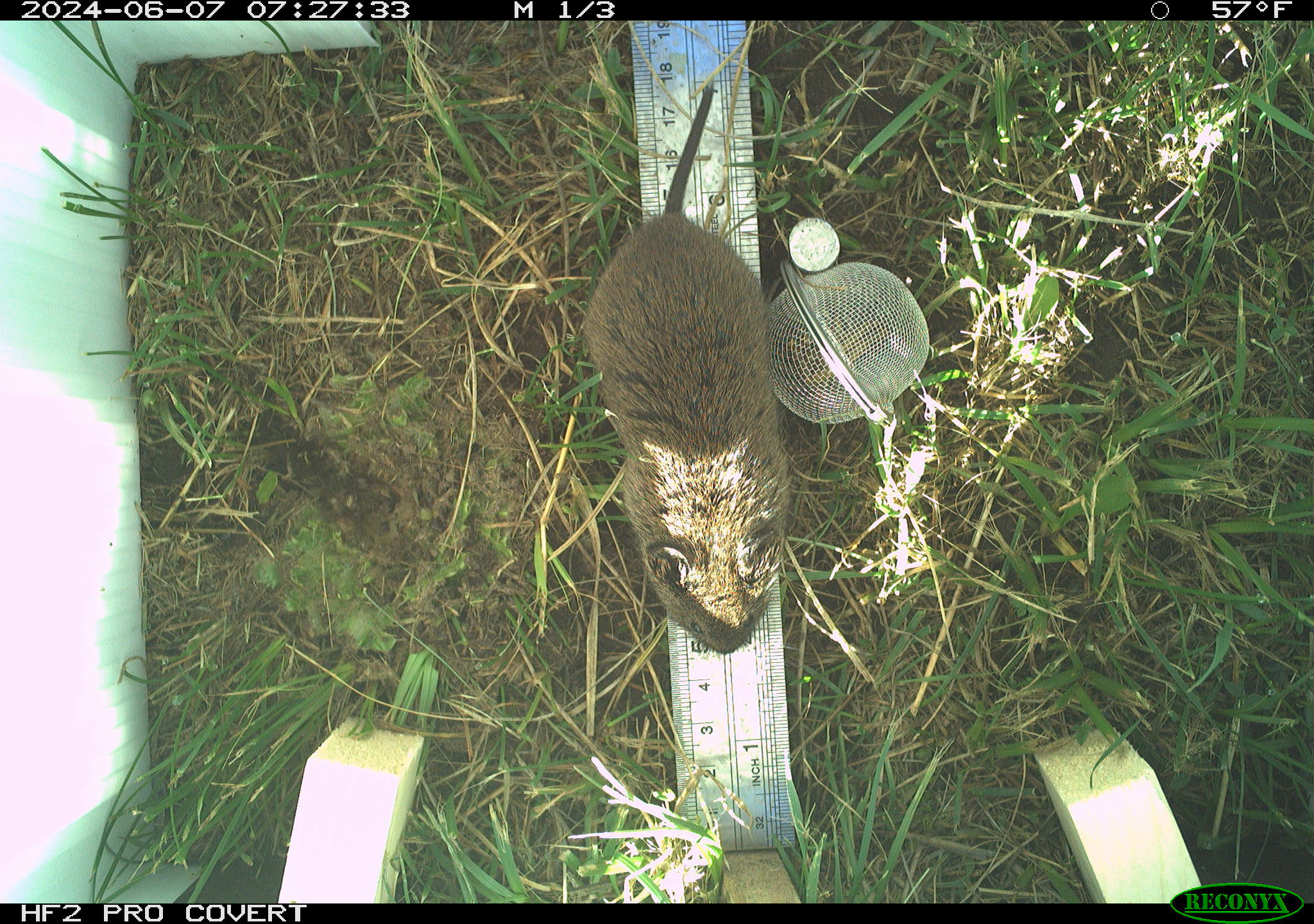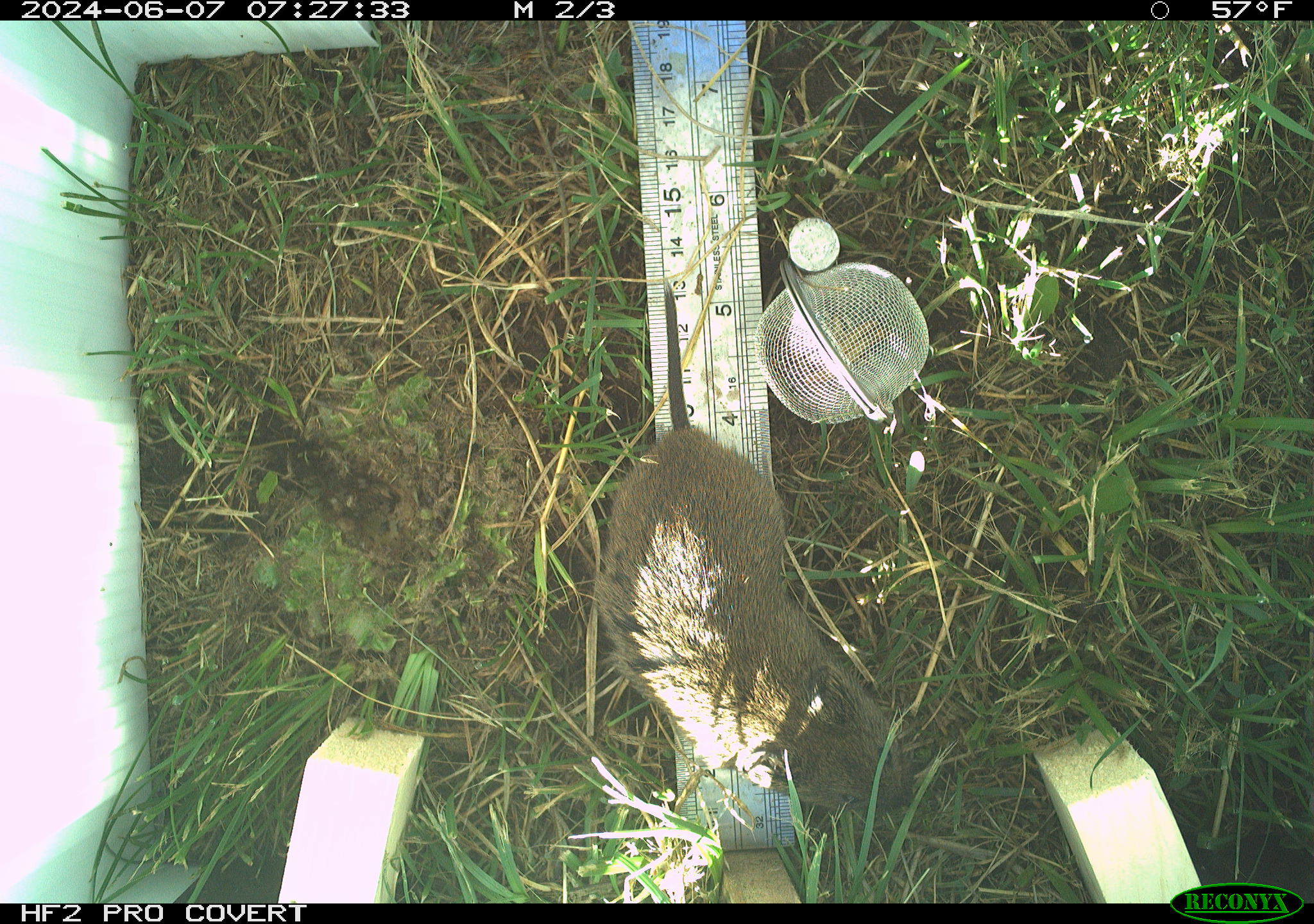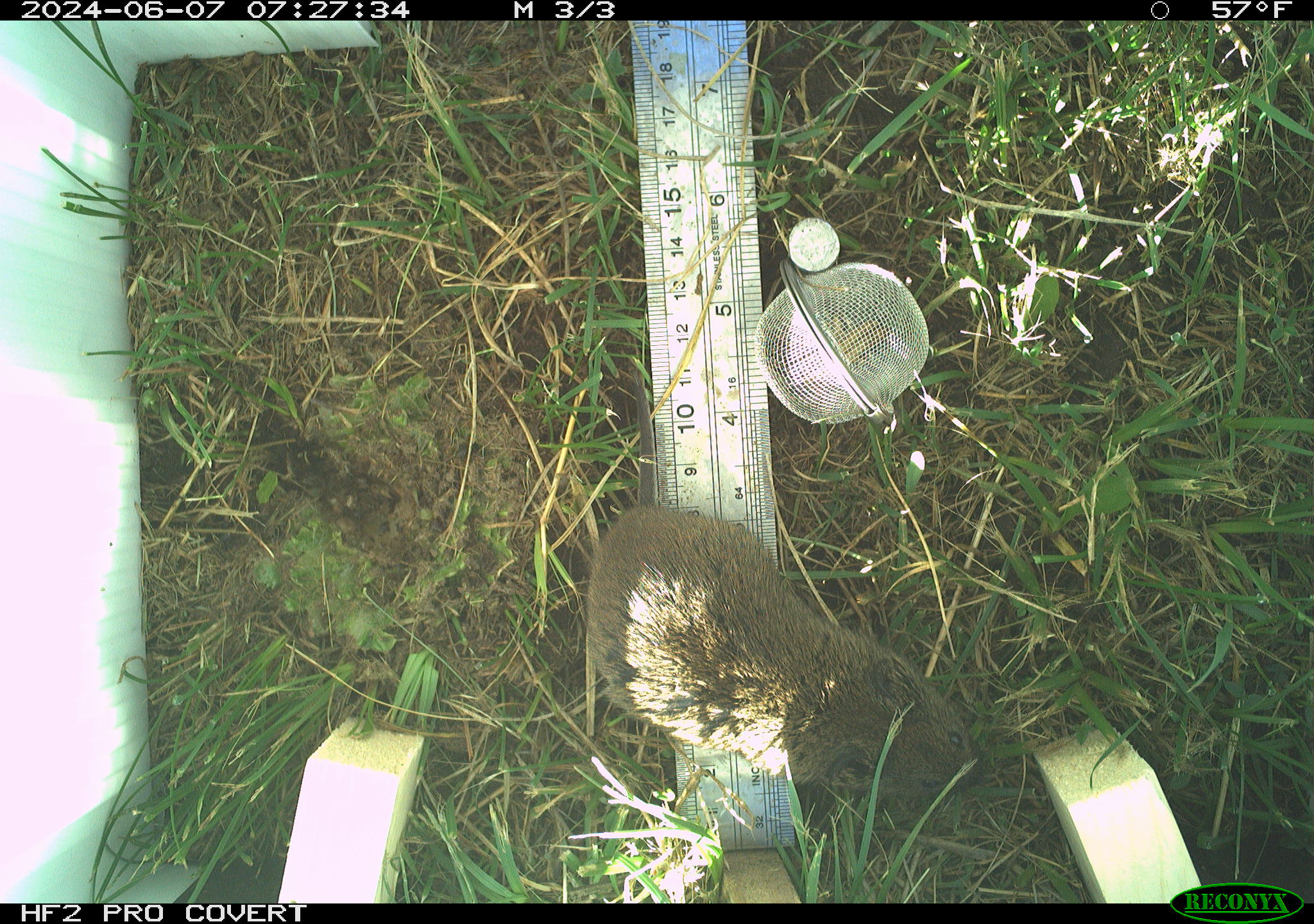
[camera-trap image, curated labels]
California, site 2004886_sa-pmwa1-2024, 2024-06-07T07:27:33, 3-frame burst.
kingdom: Animalia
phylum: Chordata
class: Mammalia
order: Rodentia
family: Cricetidae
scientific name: Arvicolinae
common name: voles, lemmings, and muskrats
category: arvicolinae subfamily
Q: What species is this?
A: Arvicolinae subfamily (voles, lemmings, and muskrats) (Arvicolinae).